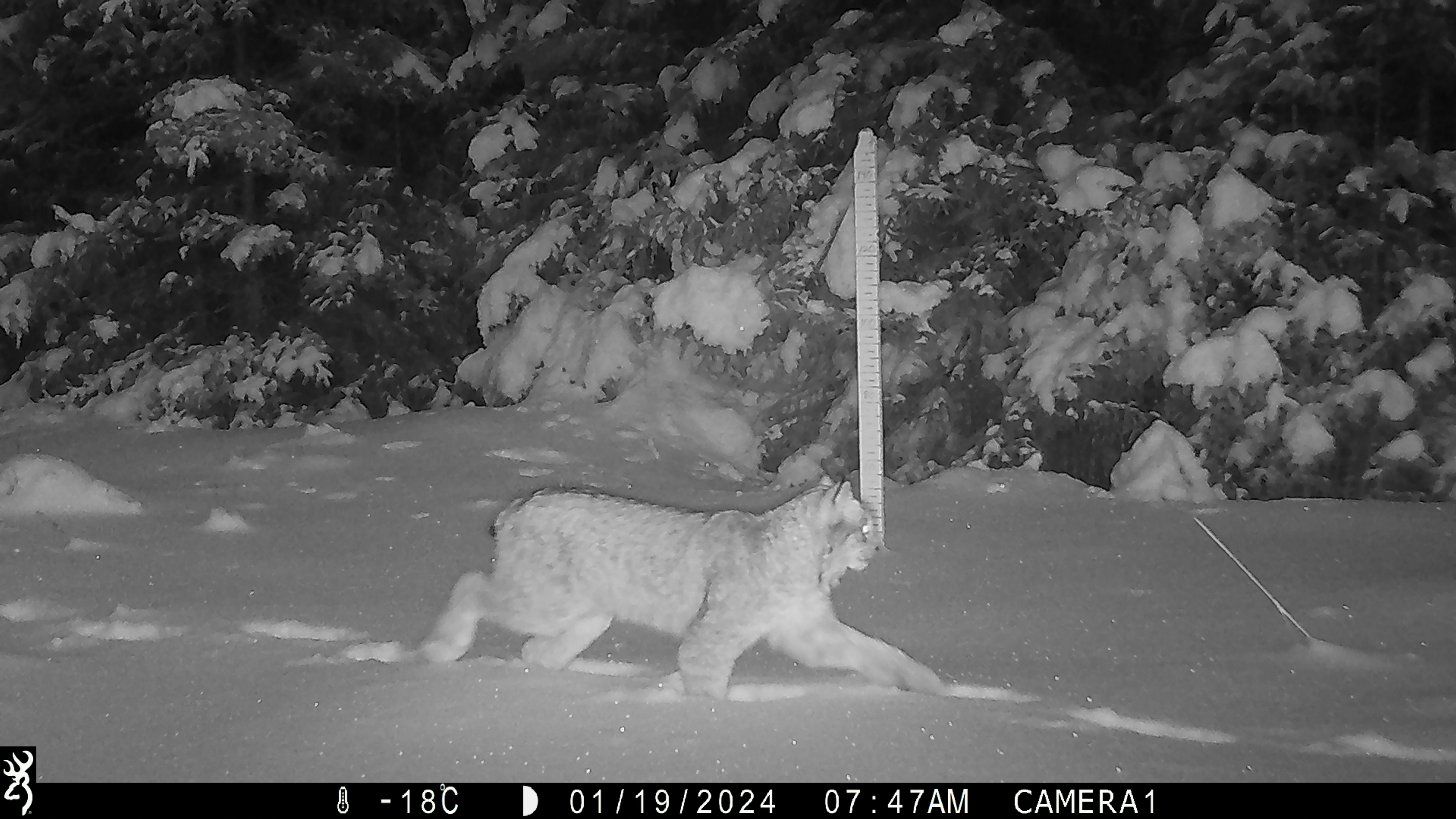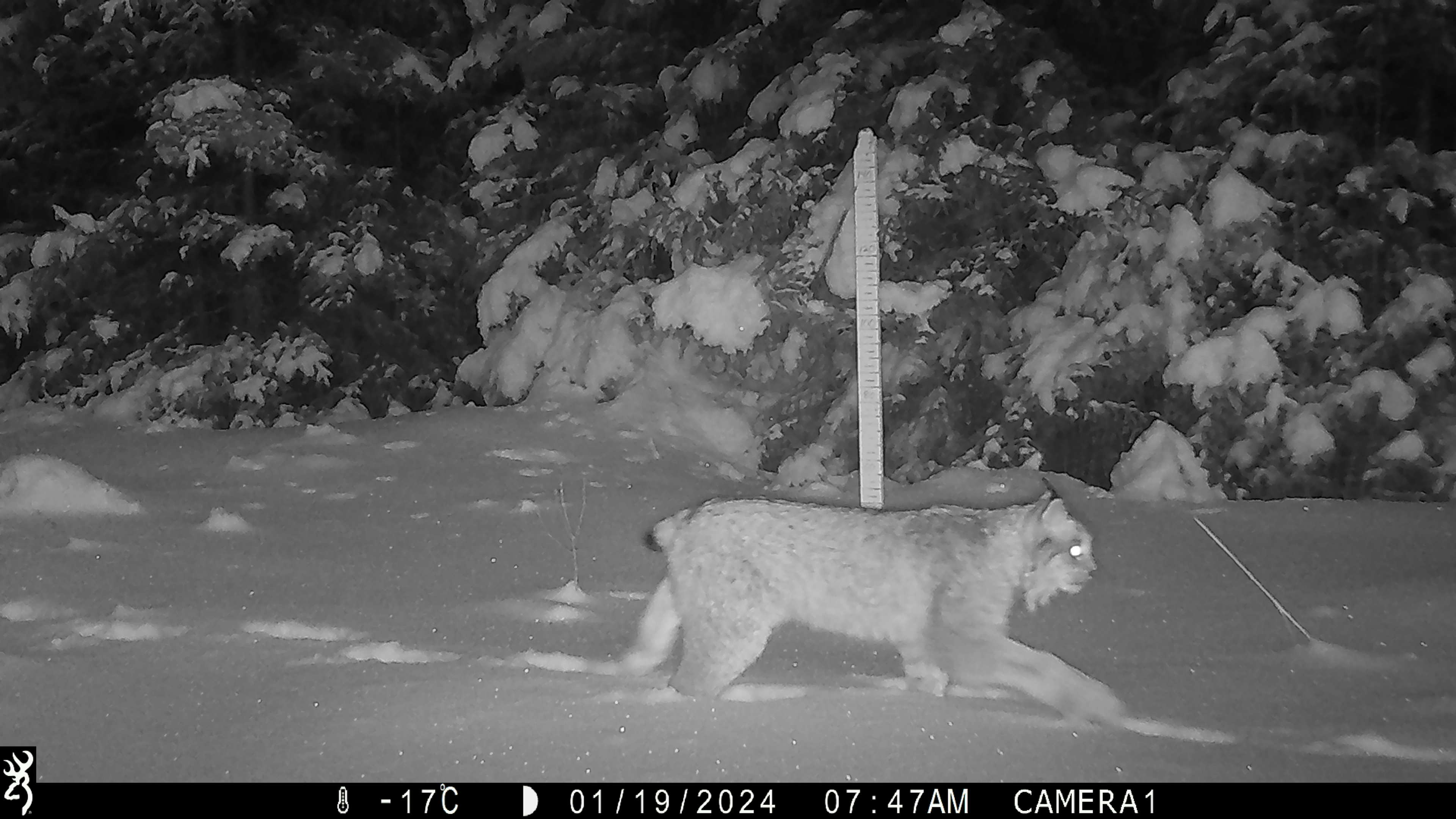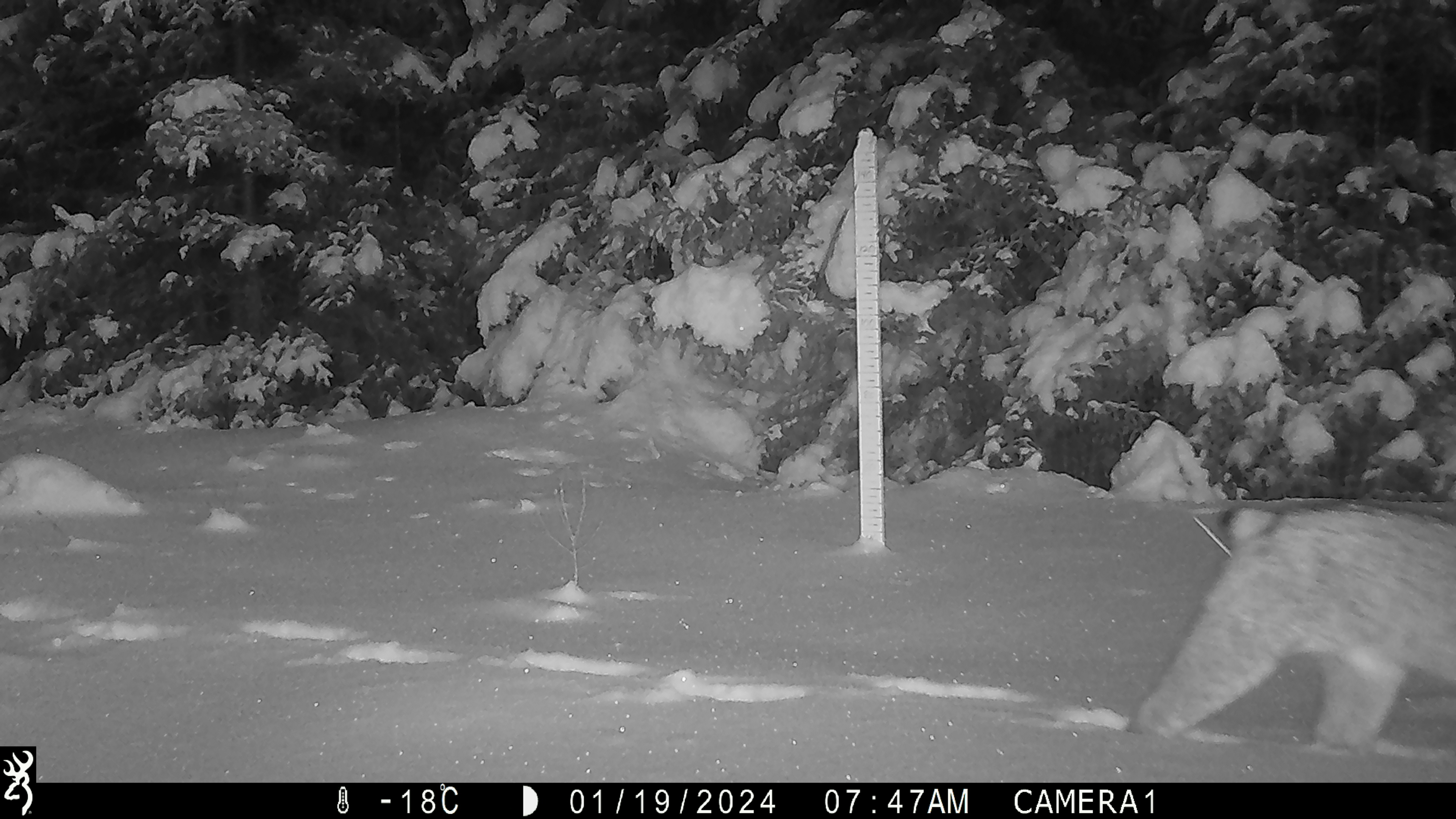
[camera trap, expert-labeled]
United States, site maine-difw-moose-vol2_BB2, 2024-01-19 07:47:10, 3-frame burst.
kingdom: Animalia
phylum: Chordata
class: Mammalia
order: Carnivora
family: Felidae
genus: Lynx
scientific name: Lynx canadensis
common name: canada lynx